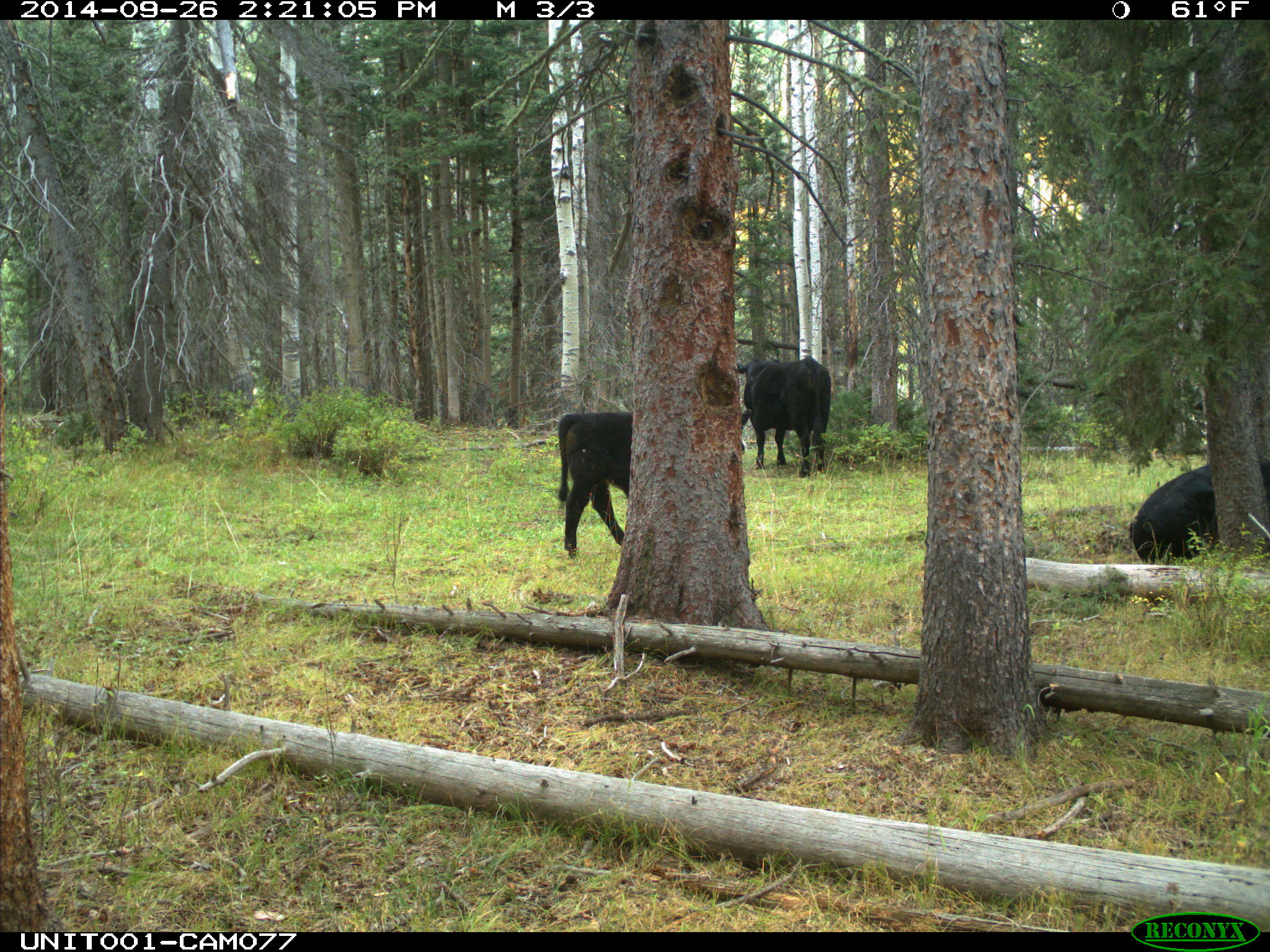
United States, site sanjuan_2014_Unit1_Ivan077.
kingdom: Animalia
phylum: Chordata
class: Mammalia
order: Artiodactyla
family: Bovidae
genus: Bos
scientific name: Bos taurus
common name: domestic cow